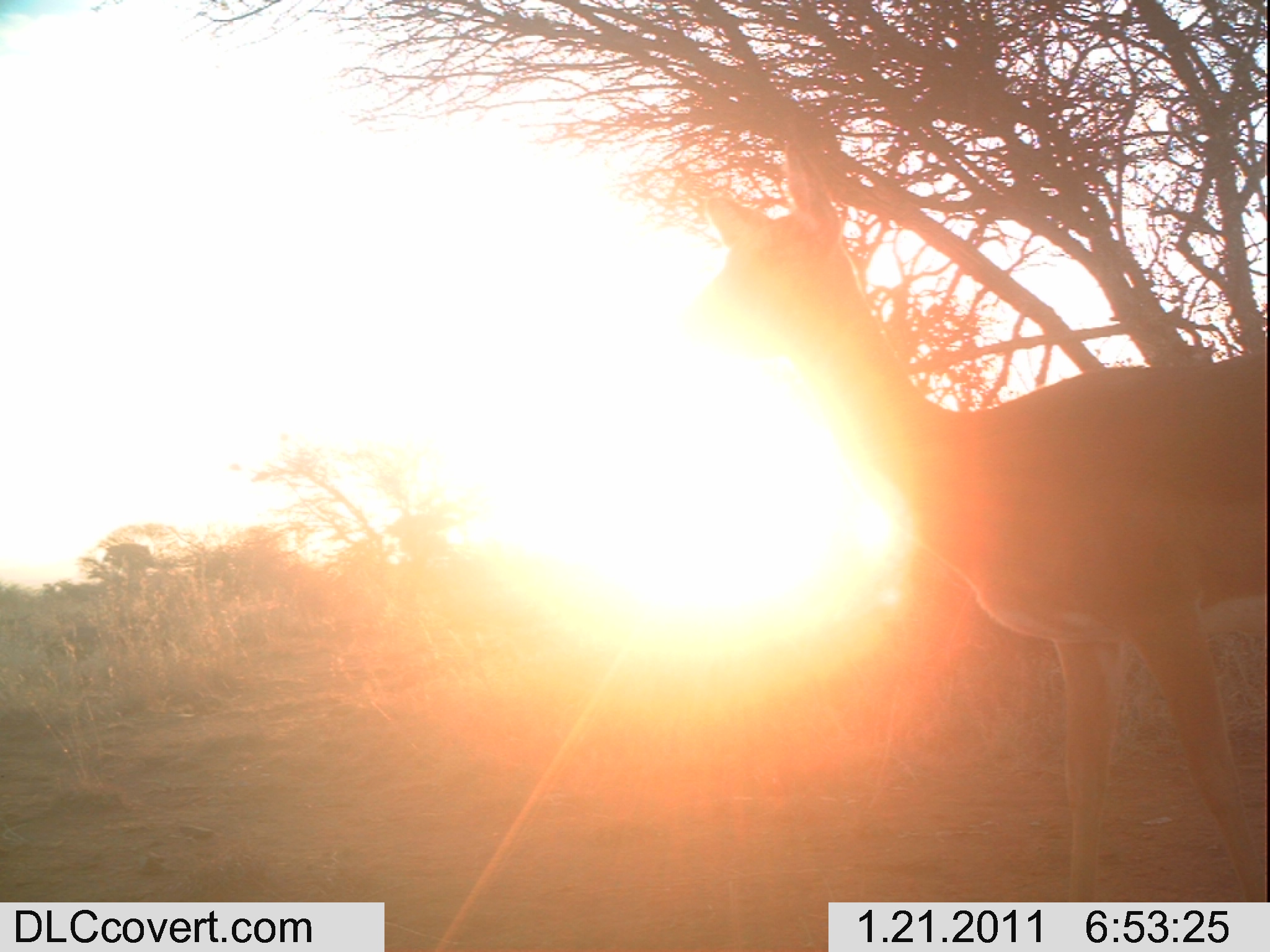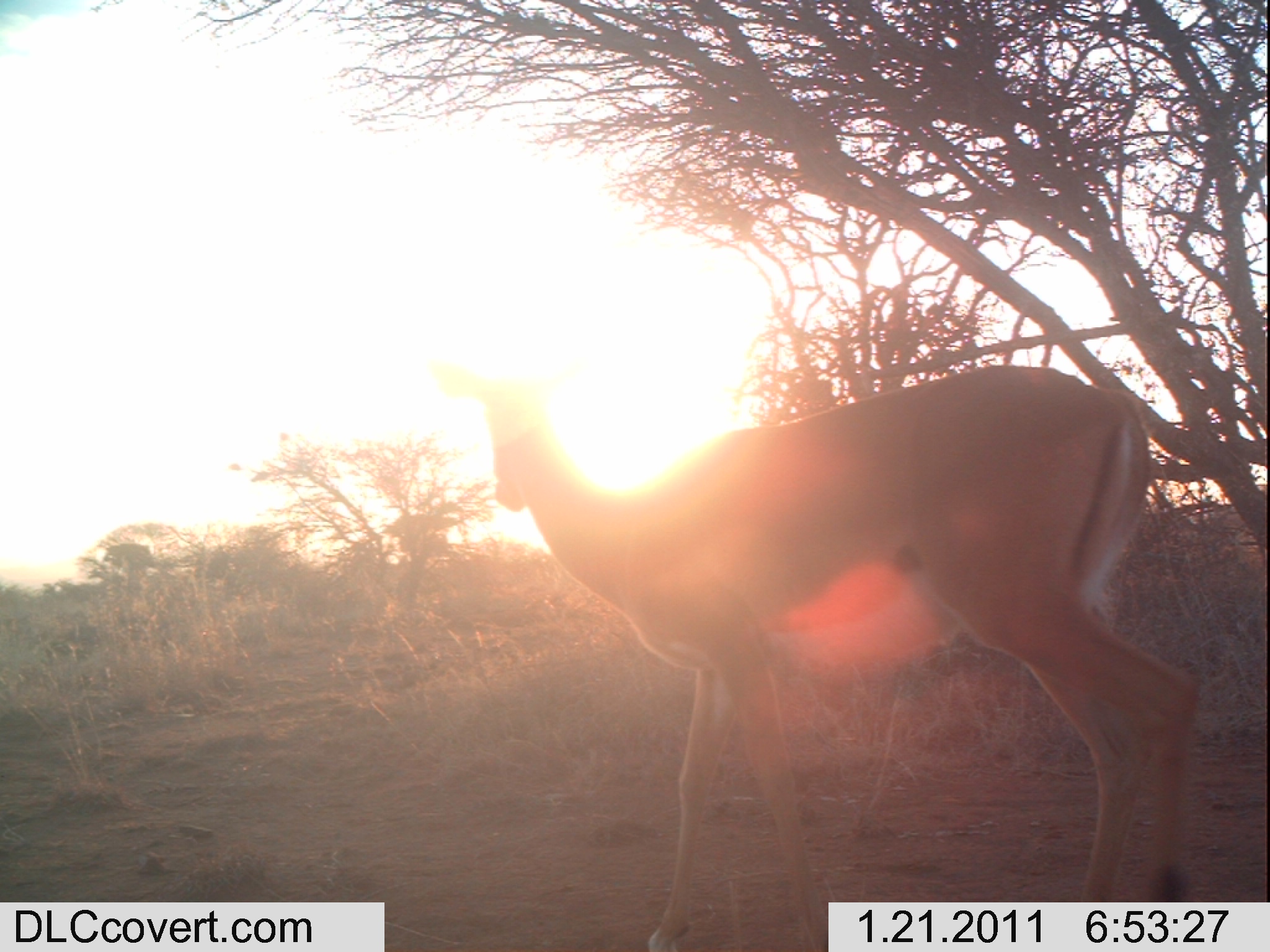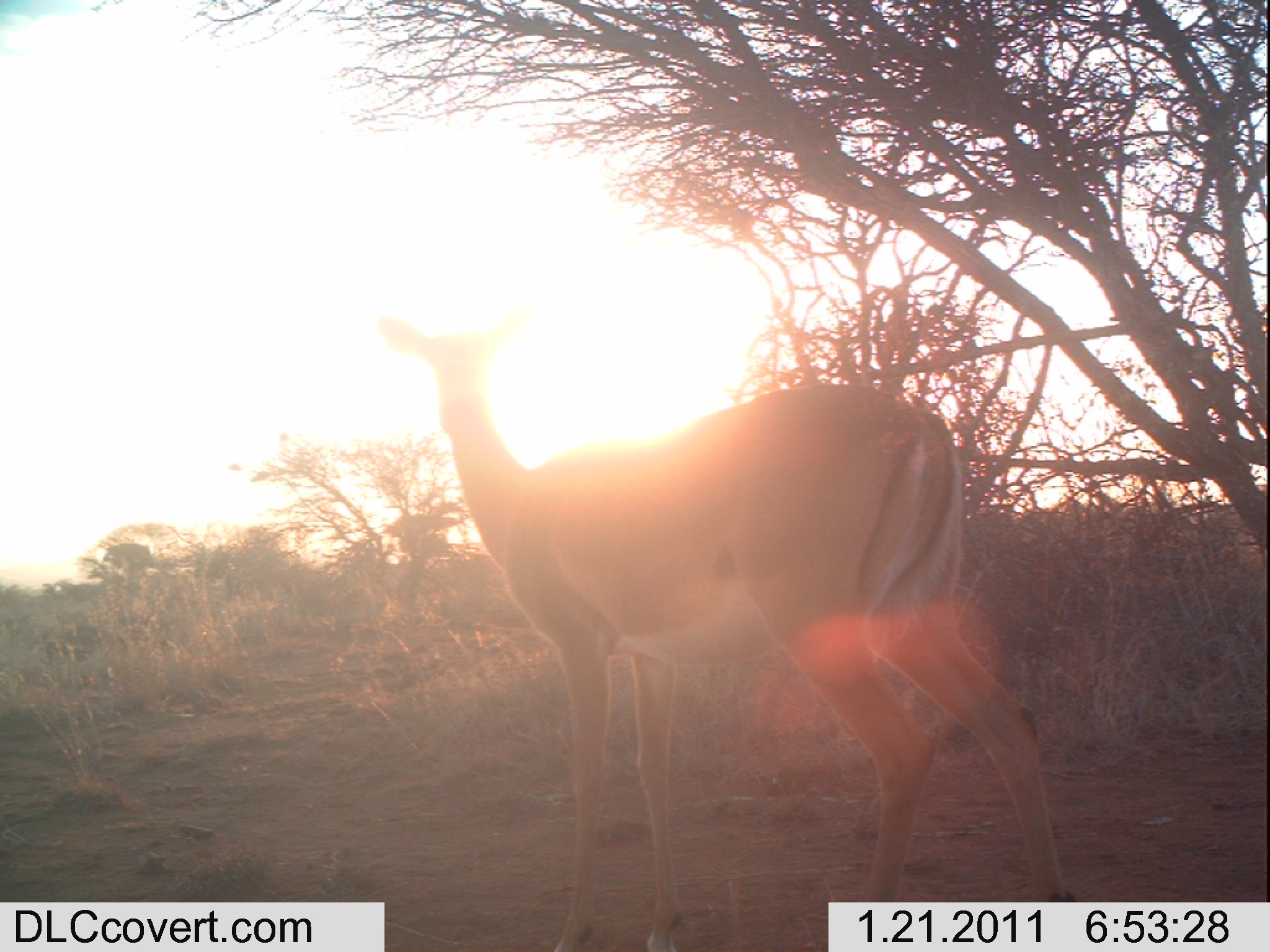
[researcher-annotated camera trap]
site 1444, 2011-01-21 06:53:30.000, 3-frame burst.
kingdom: Animalia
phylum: Chordata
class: Mammalia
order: Artiodactyla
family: Bovidae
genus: Aepyceros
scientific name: Aepyceros melampus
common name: impala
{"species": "Aepyceros melampus (impala)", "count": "1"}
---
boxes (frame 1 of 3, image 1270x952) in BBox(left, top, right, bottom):
aepyceros melampus: BBox(674, 134, 1268, 900)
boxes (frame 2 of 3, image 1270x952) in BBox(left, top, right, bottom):
aepyceros melampus: BBox(436, 348, 1201, 952)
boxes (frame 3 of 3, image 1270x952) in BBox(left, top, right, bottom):
aepyceros melampus: BBox(371, 303, 1076, 952)